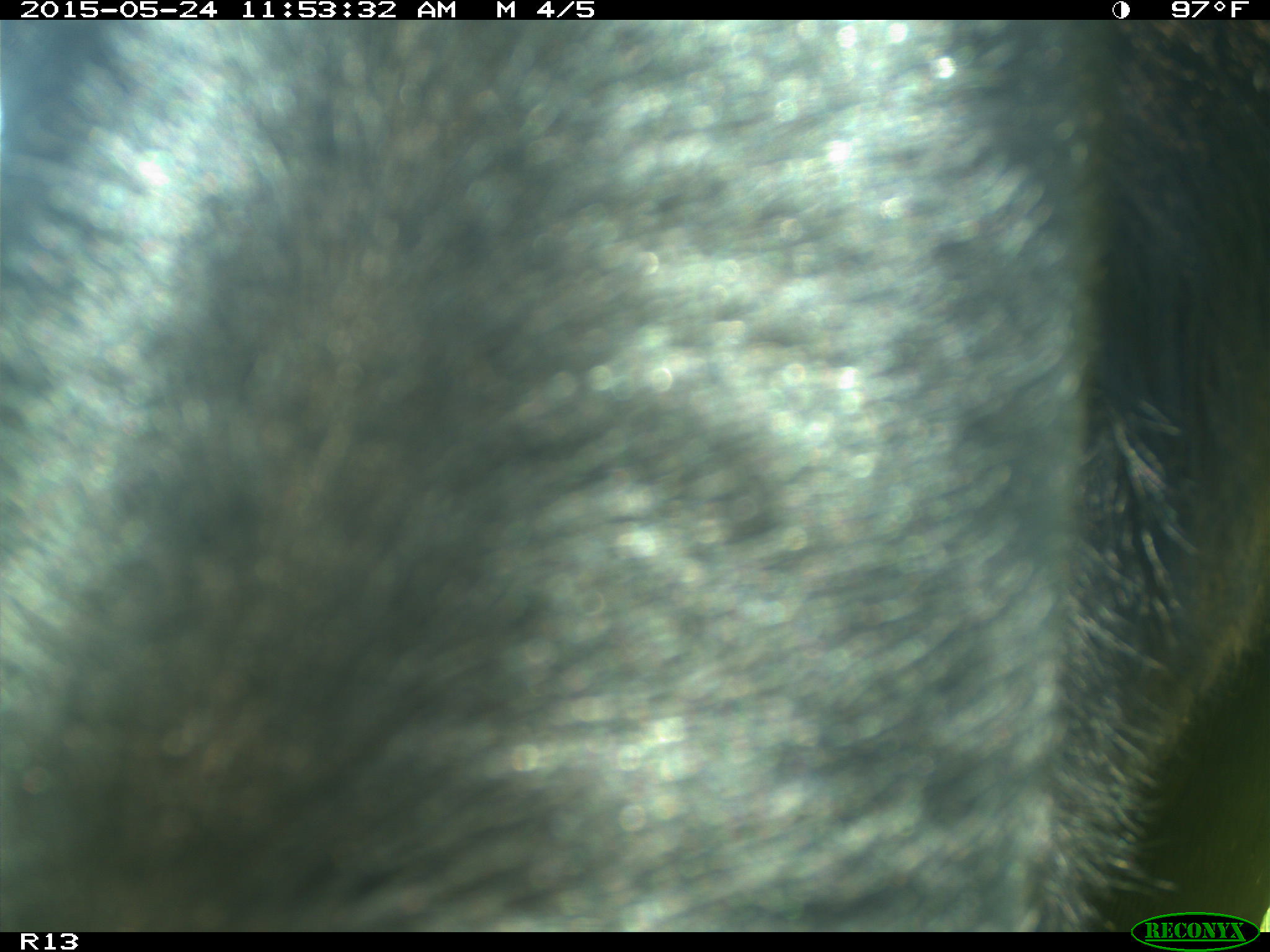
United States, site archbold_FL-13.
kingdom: Animalia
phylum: Chordata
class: Mammalia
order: Artiodactyla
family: Bovidae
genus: Bos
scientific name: Bos taurus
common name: domestic cow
Bos taurus (domestic cow).